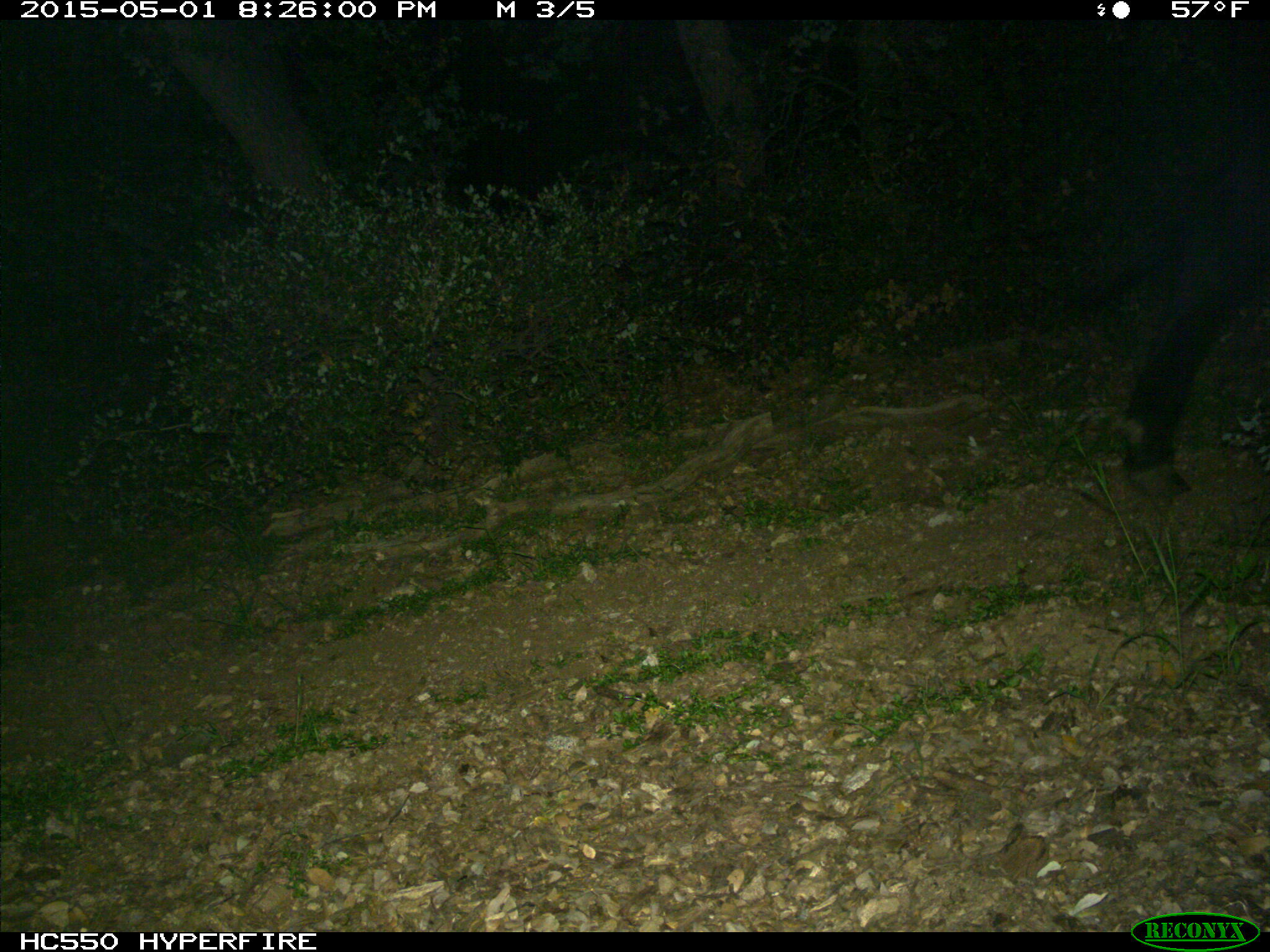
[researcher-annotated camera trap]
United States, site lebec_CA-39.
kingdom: Animalia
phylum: Chordata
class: Mammalia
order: Artiodactyla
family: Bovidae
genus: Bos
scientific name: Bos taurus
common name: domestic cow